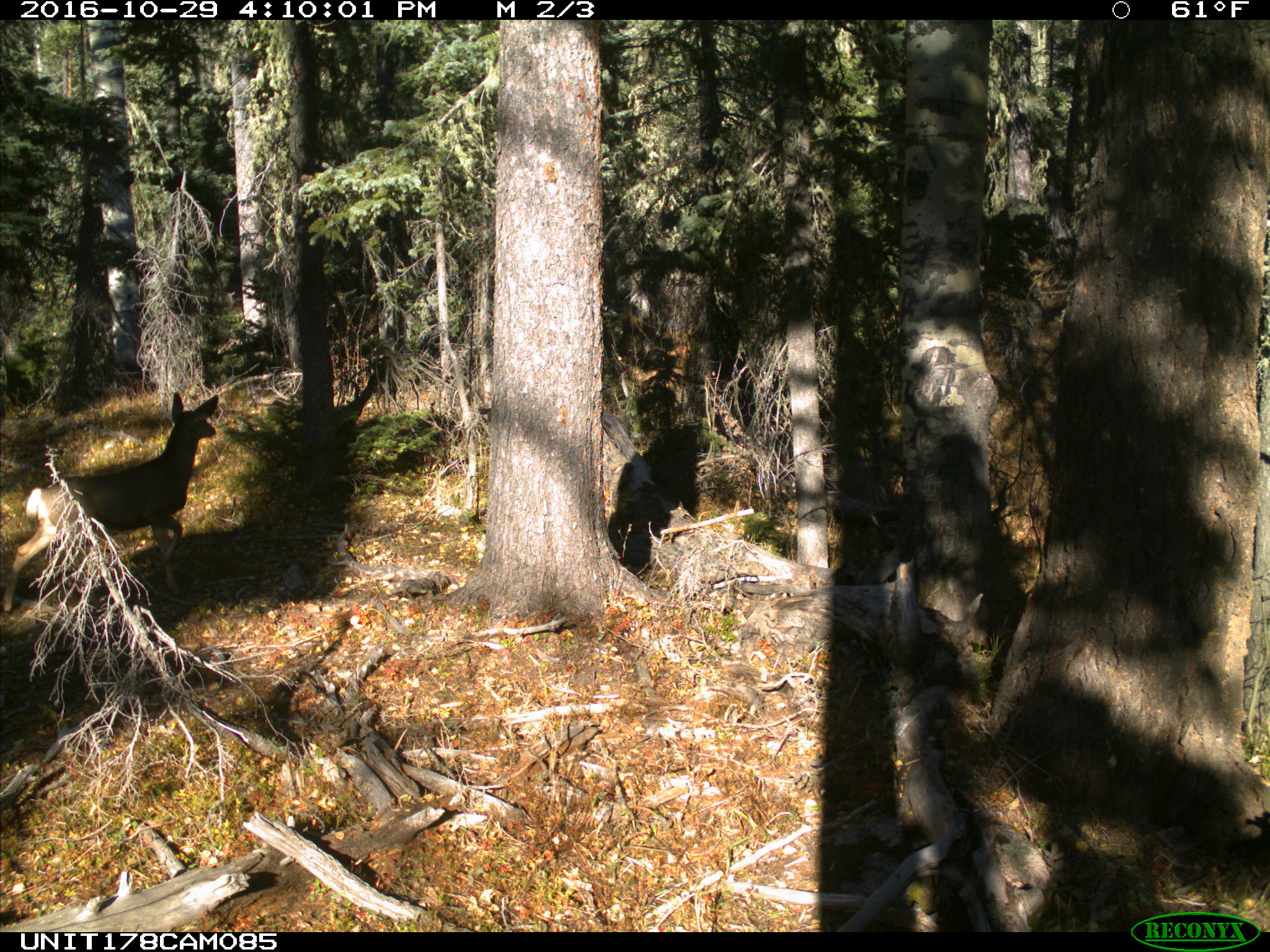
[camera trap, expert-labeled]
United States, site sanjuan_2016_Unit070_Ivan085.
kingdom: Animalia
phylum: Chordata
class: Mammalia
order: Artiodactyla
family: Cervidae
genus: Odocoileus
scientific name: Odocoileus hemionus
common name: mule deer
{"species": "Odocoileus hemionus (mule deer)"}